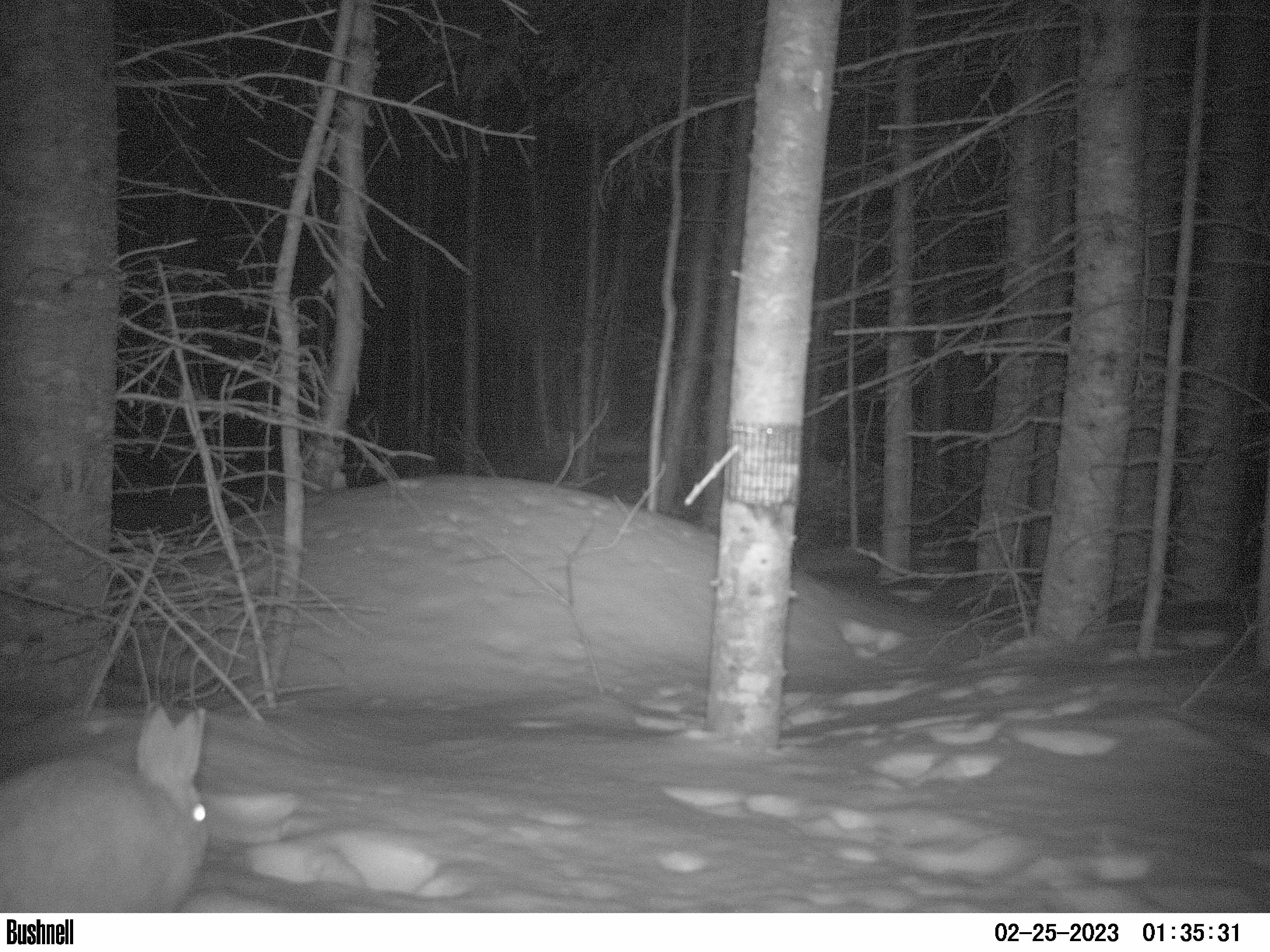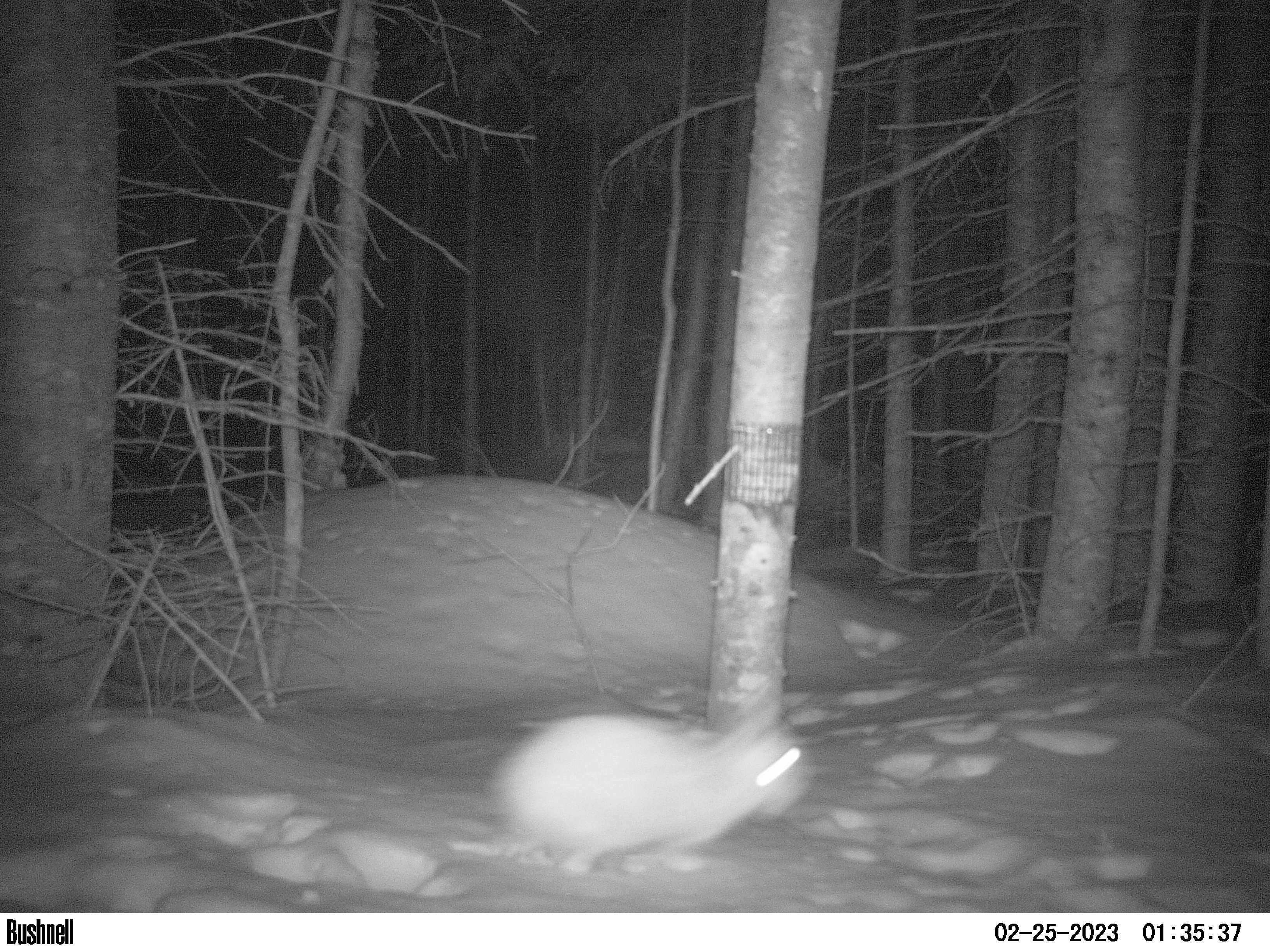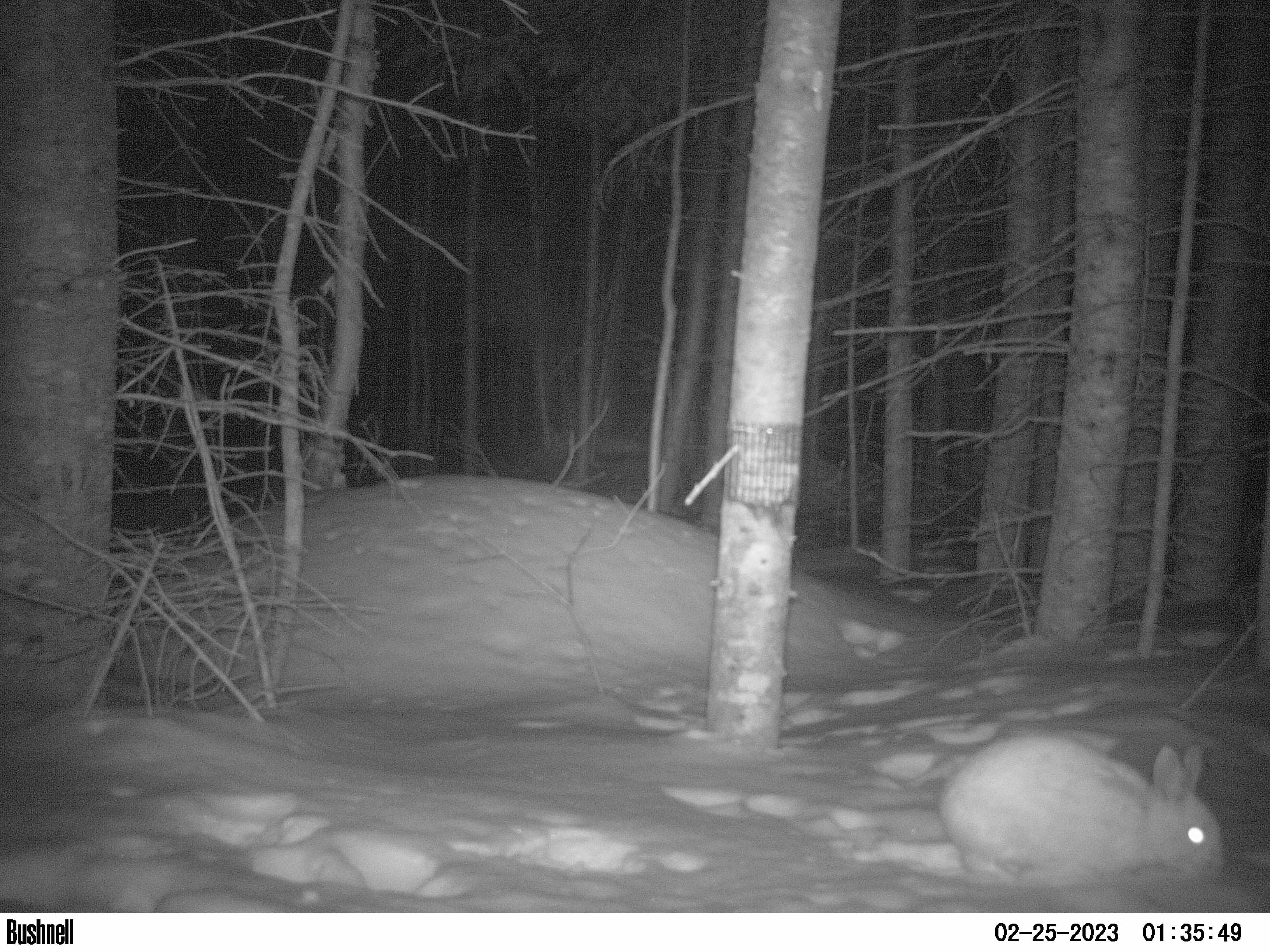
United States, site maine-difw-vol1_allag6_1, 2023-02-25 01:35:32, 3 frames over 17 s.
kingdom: Animalia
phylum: Chordata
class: Mammalia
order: Lagomorpha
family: Leporidae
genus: Lepus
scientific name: Lepus americanus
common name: snowshoe hare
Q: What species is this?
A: Snowshoe hare (Lepus americanus).